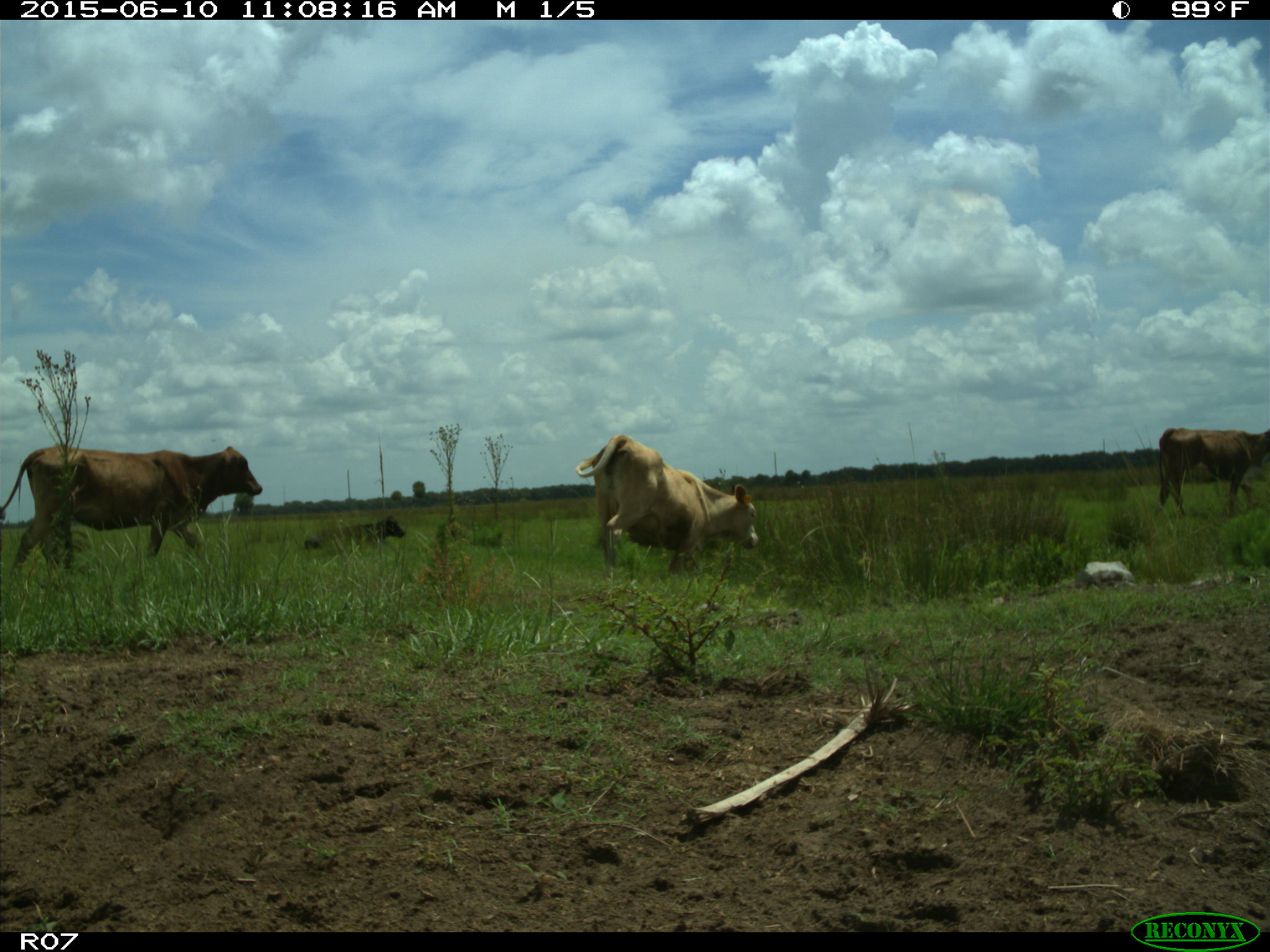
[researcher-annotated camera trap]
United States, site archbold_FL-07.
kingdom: Animalia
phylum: Chordata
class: Mammalia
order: Artiodactyla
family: Bovidae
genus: Bos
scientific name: Bos taurus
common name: domestic cow